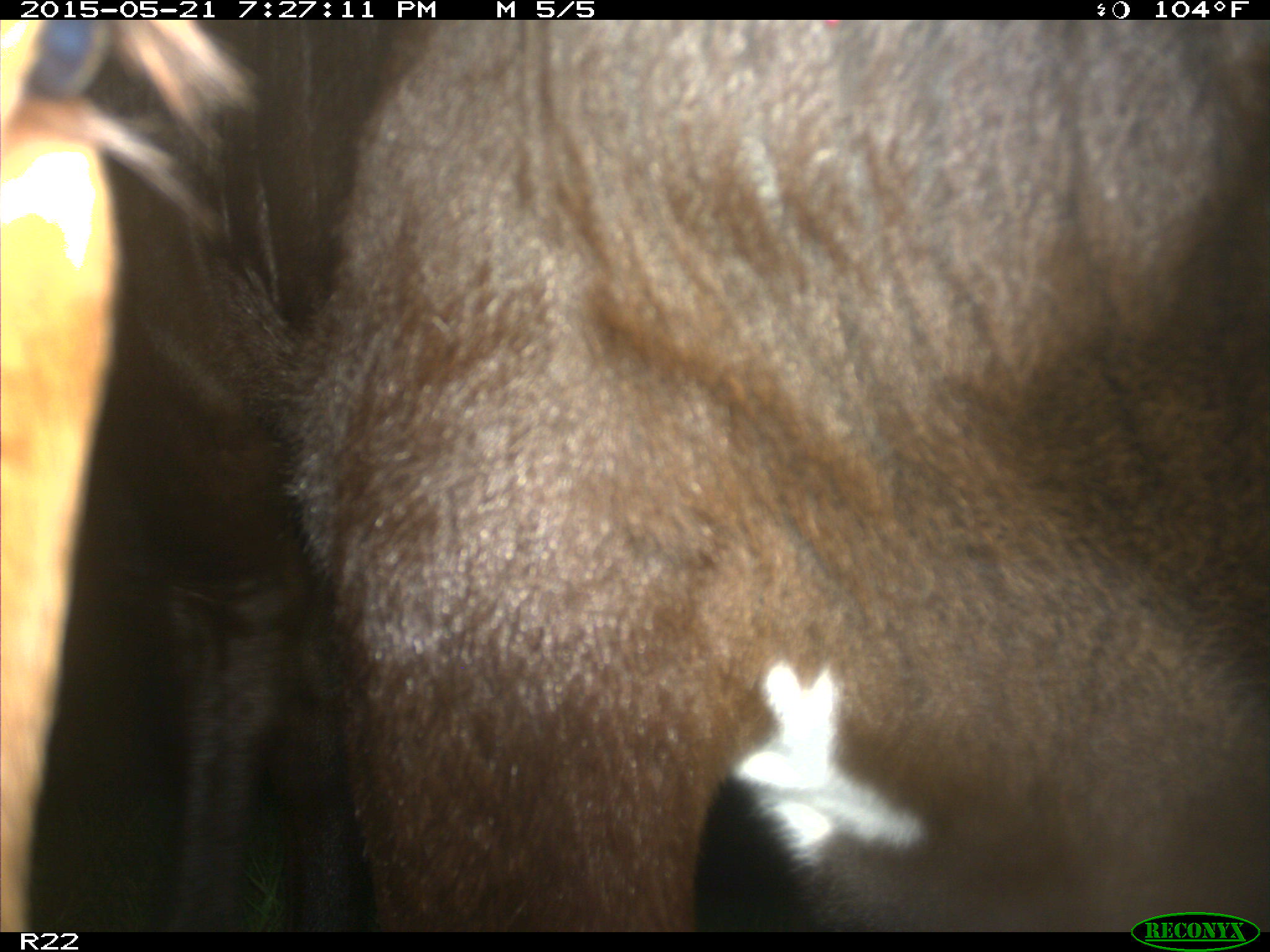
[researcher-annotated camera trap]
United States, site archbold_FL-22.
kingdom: Animalia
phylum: Chordata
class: Mammalia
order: Artiodactyla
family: Bovidae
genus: Bos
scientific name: Bos taurus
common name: domestic cow